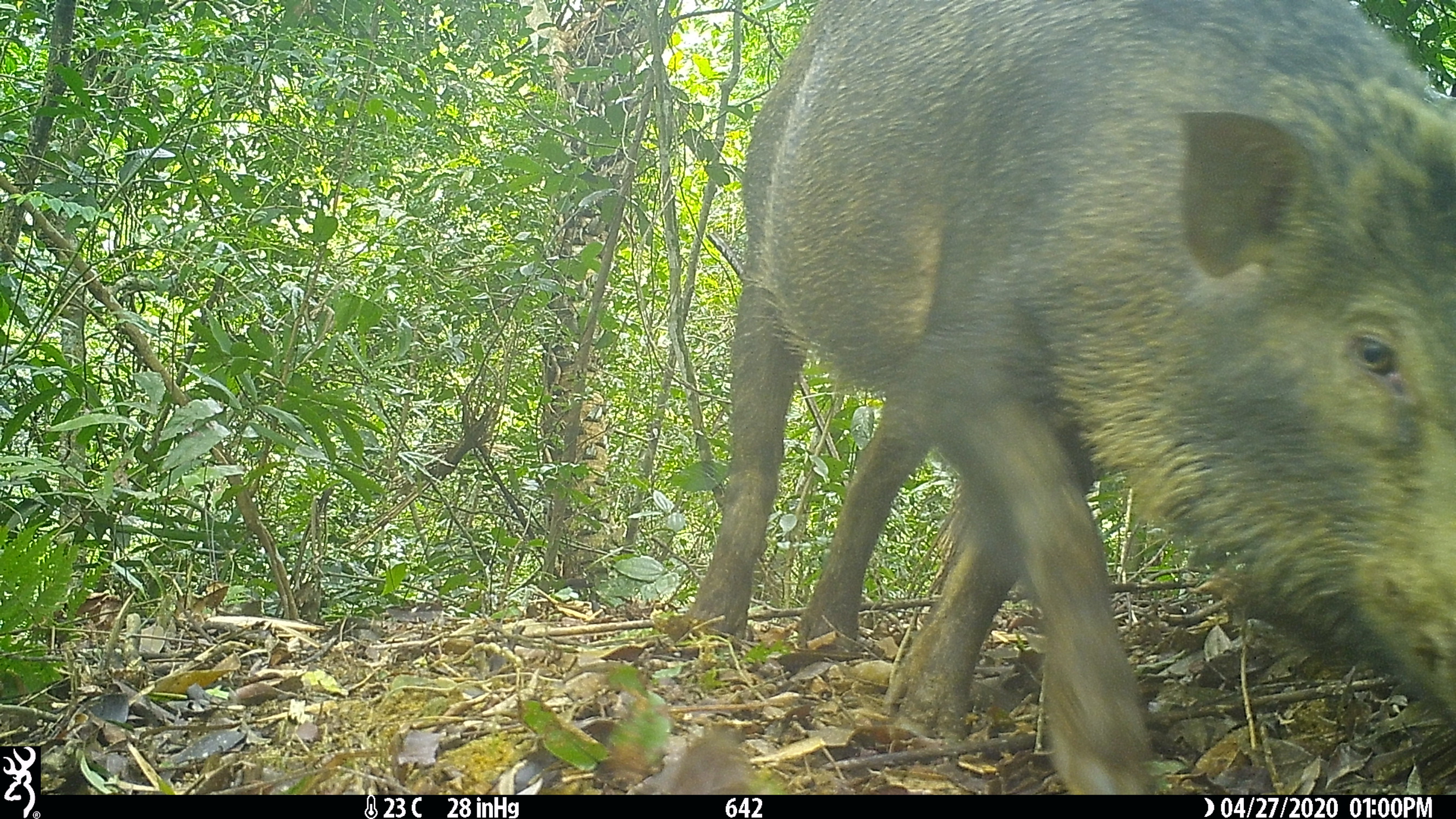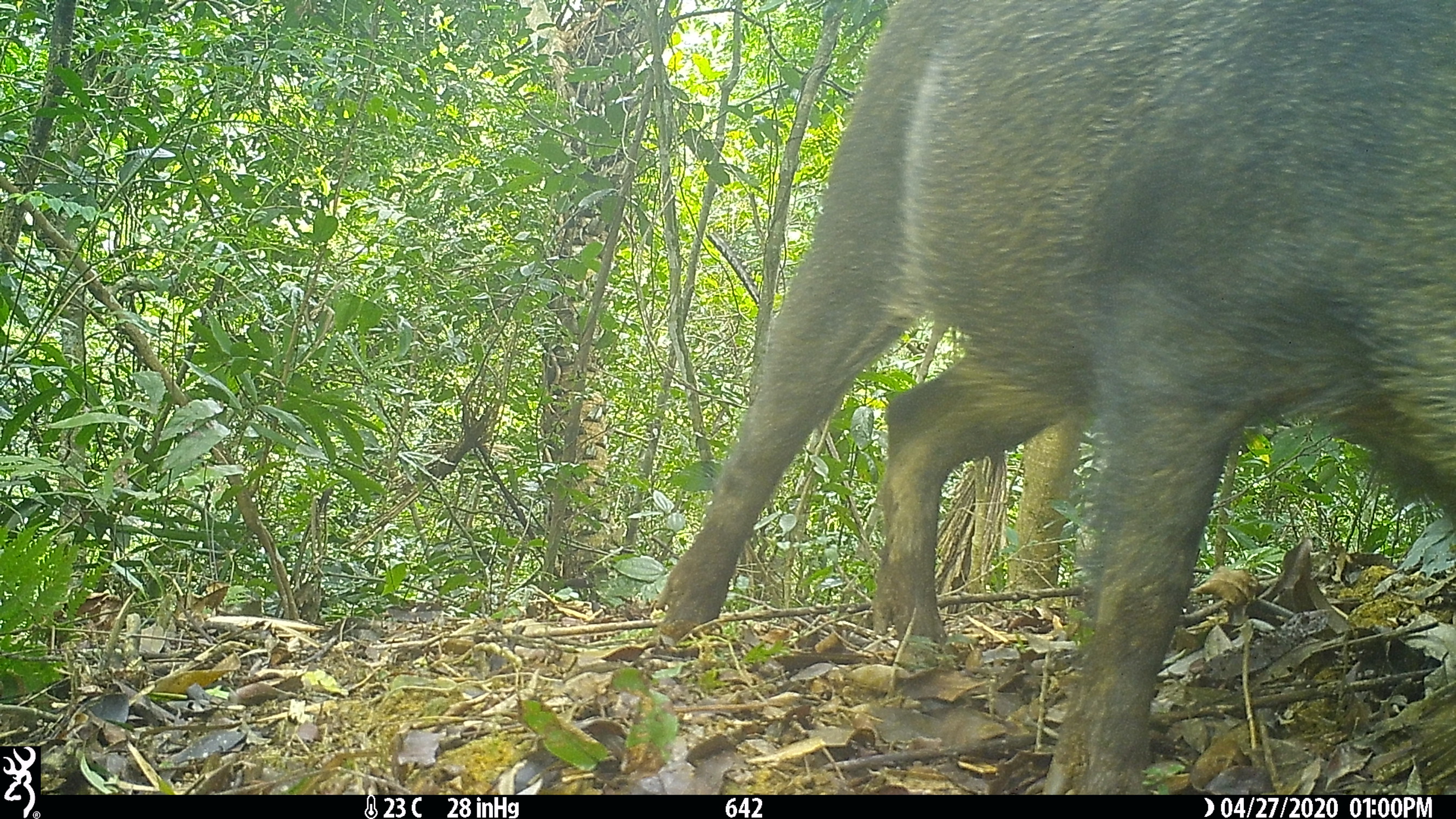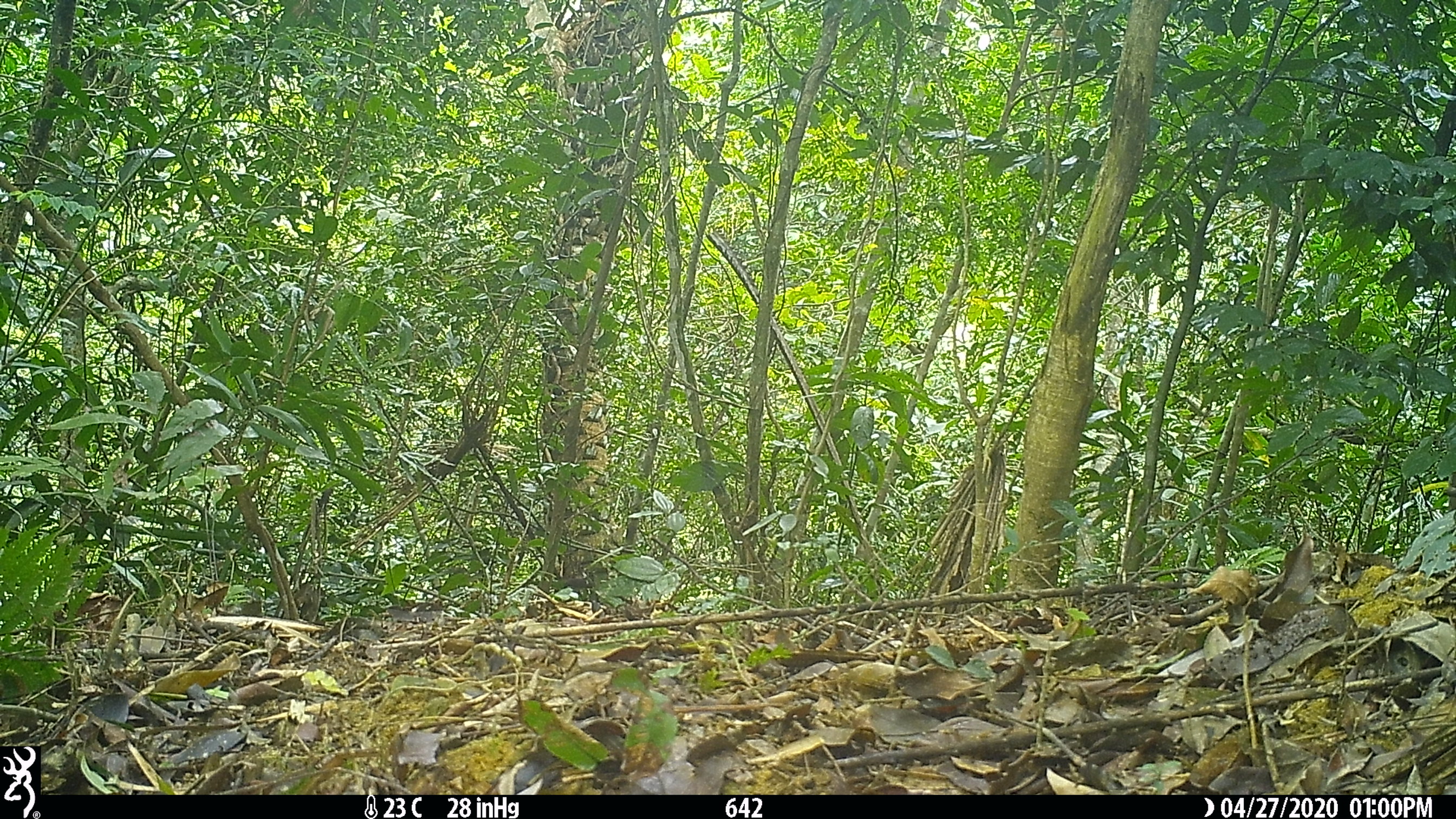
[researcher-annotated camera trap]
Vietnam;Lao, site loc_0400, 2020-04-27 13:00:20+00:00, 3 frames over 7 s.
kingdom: Animalia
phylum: Chordata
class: Mammalia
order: Artiodactyla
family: Suidae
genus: Sus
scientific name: Sus scrofa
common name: eurasian wild pig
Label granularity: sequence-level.